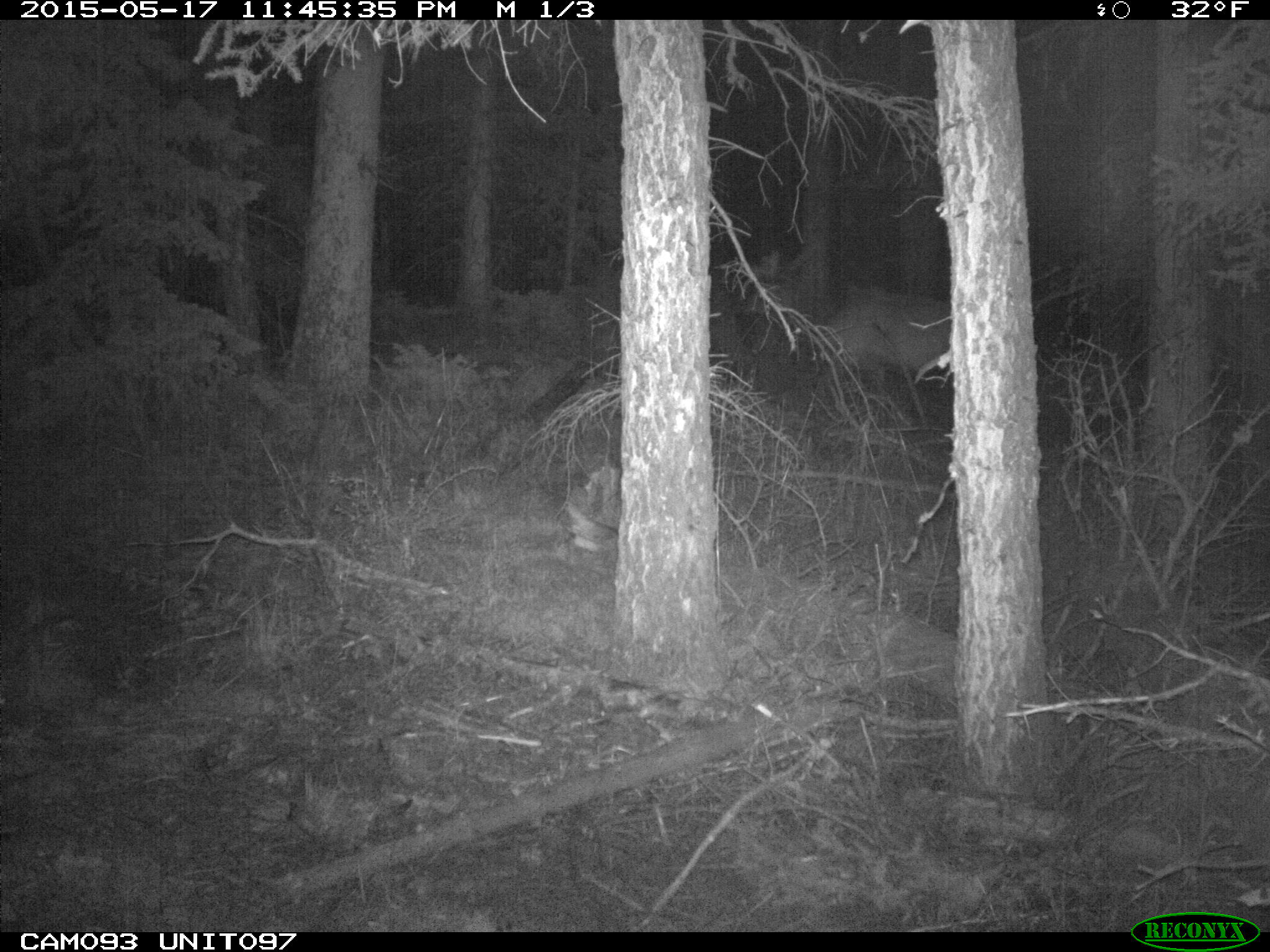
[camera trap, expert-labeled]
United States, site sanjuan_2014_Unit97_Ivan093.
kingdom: Animalia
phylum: Chordata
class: Mammalia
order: Artiodactyla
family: Cervidae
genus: Cervus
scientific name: Cervus elaphus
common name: red deer